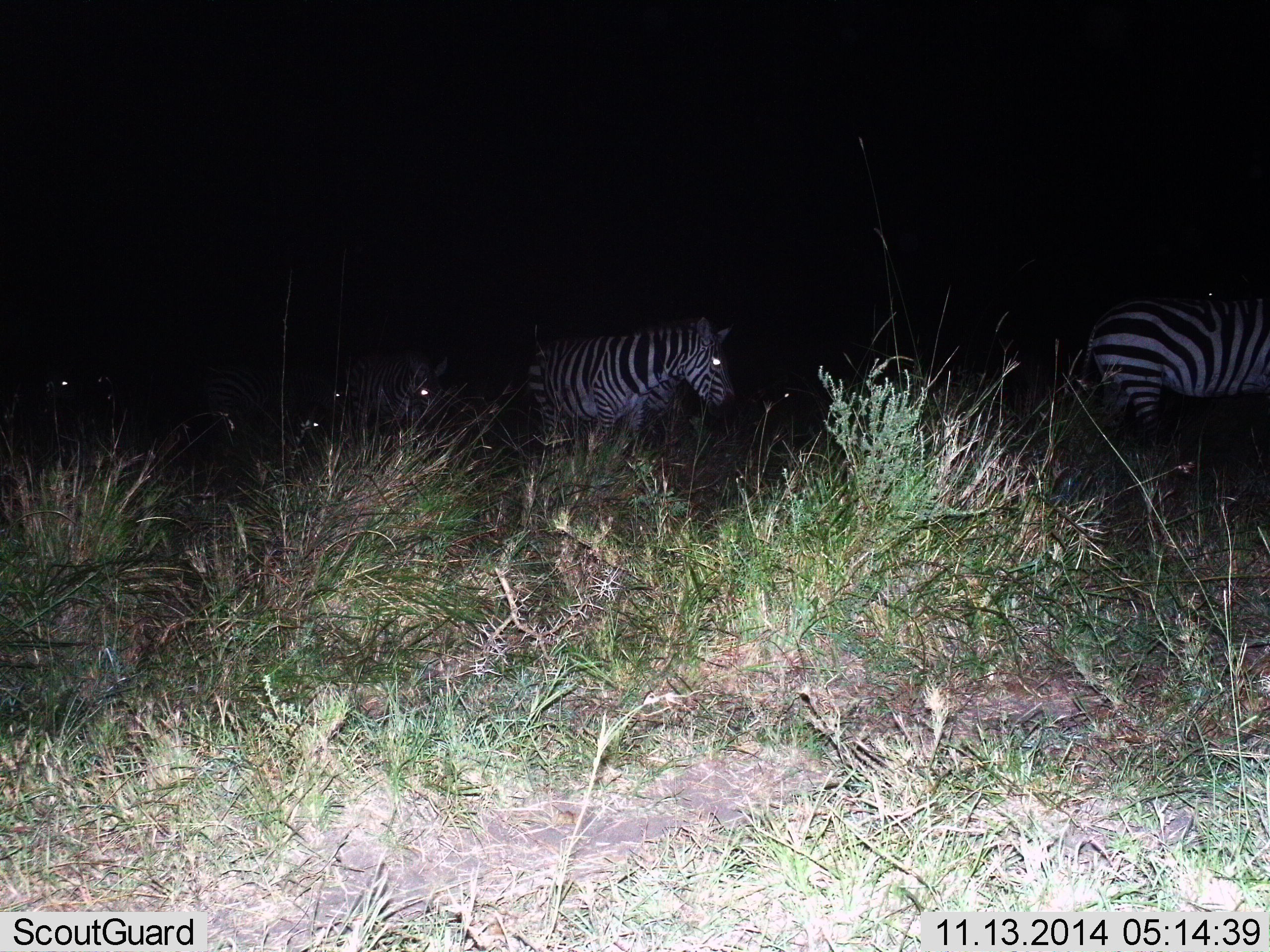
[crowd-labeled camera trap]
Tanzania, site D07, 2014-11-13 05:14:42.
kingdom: Animalia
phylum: Chordata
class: Mammalia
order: Perissodactyla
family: Equidae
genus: Equus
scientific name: Equus quagga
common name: plains zebra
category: zebra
Zebra (plains zebra) (Equus quagga), count 5. Behavior (volunteer vote fractions): standing 40%, resting 0%, moving 60%, interacting 0%. Young present (vote fraction): 0%. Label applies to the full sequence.